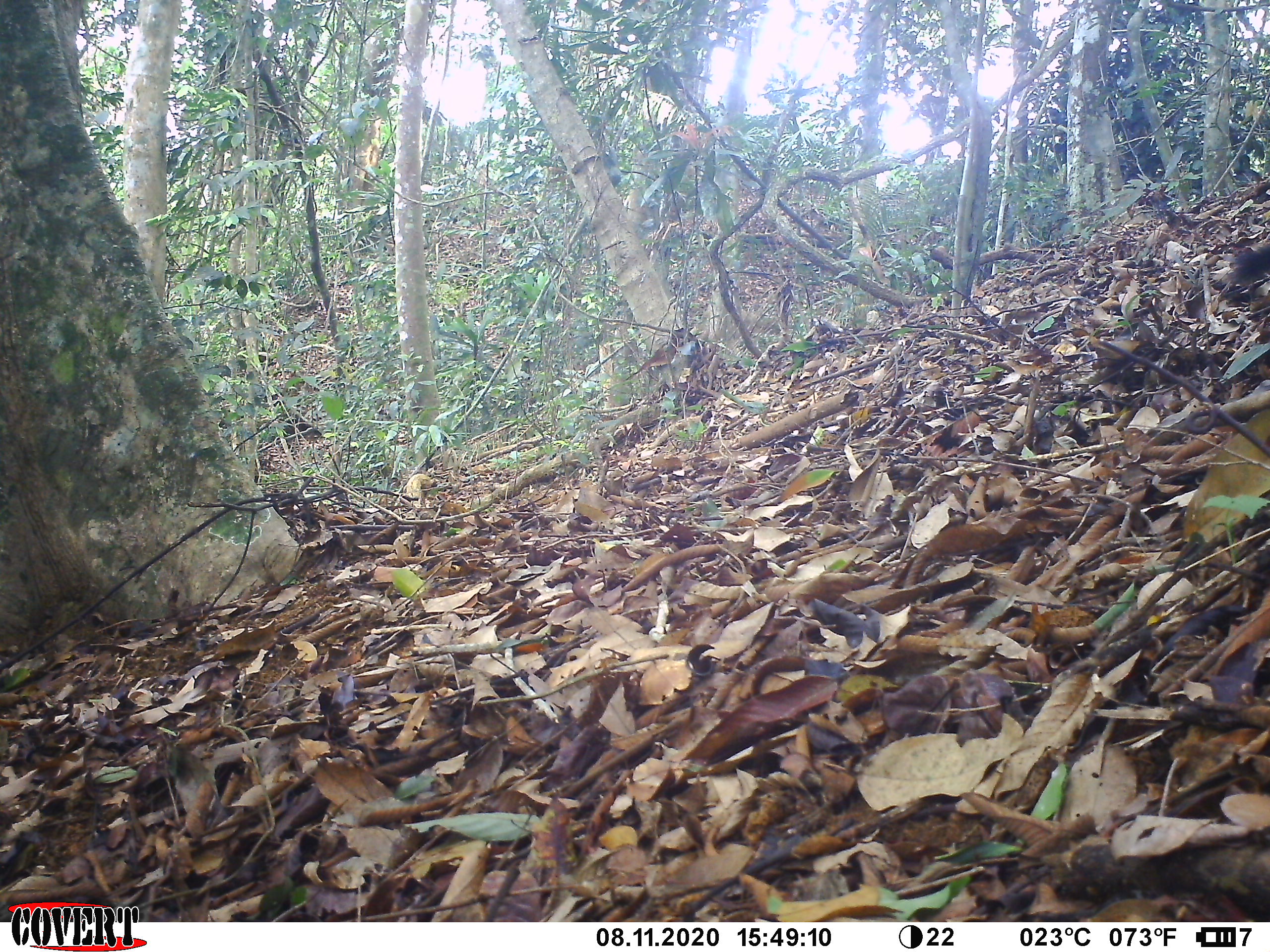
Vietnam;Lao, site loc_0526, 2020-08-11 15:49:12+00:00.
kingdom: Animalia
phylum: Chordata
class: Mammalia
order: Rodentia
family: Sciuridae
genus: Callosciurus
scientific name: Callosciurus erythraeus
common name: pallas's squirrel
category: pallass squirrel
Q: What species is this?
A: Pallass squirrel (pallas's squirrel) (Callosciurus erythraeus).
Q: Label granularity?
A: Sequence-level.